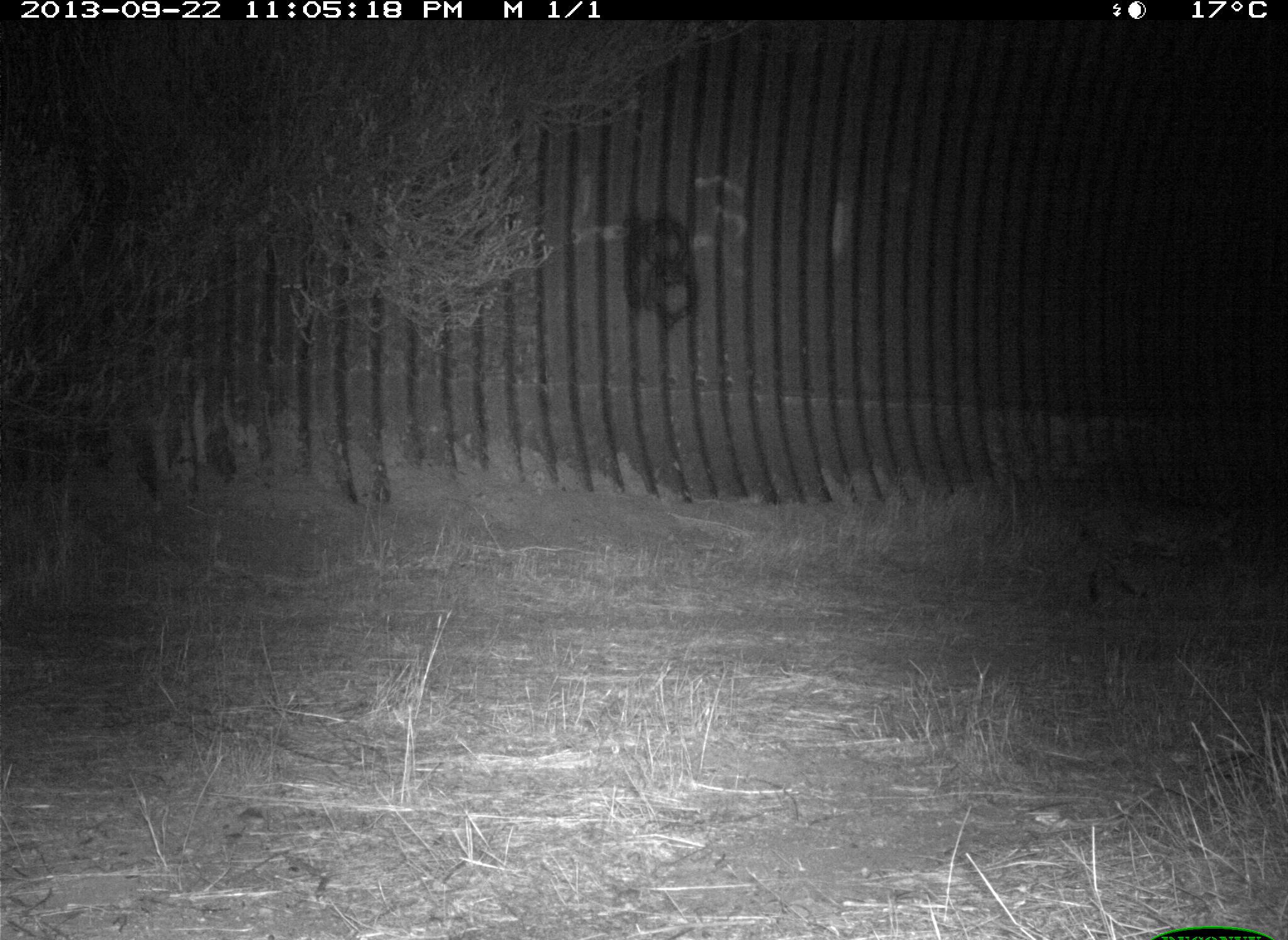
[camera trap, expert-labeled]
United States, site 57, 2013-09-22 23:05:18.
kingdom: Animalia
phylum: Chordata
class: Mammalia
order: Carnivora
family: Felidae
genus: Lynx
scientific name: Lynx rufus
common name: bobcat